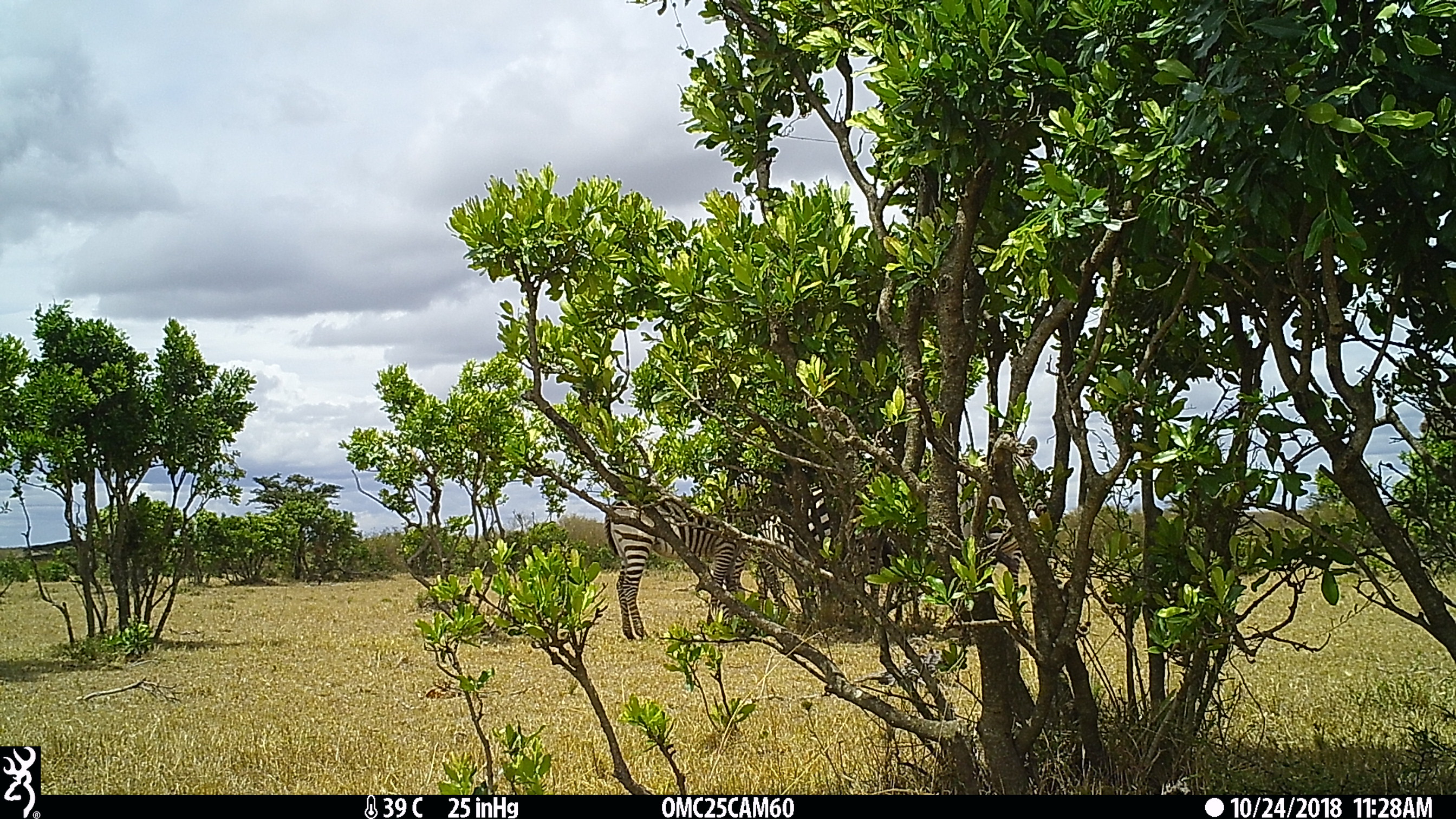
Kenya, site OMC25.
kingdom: Animalia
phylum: Chordata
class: Mammalia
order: Perissodactyla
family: Equidae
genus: Equus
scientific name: Equus quagga burchellii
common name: burchell's zebra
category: zebra